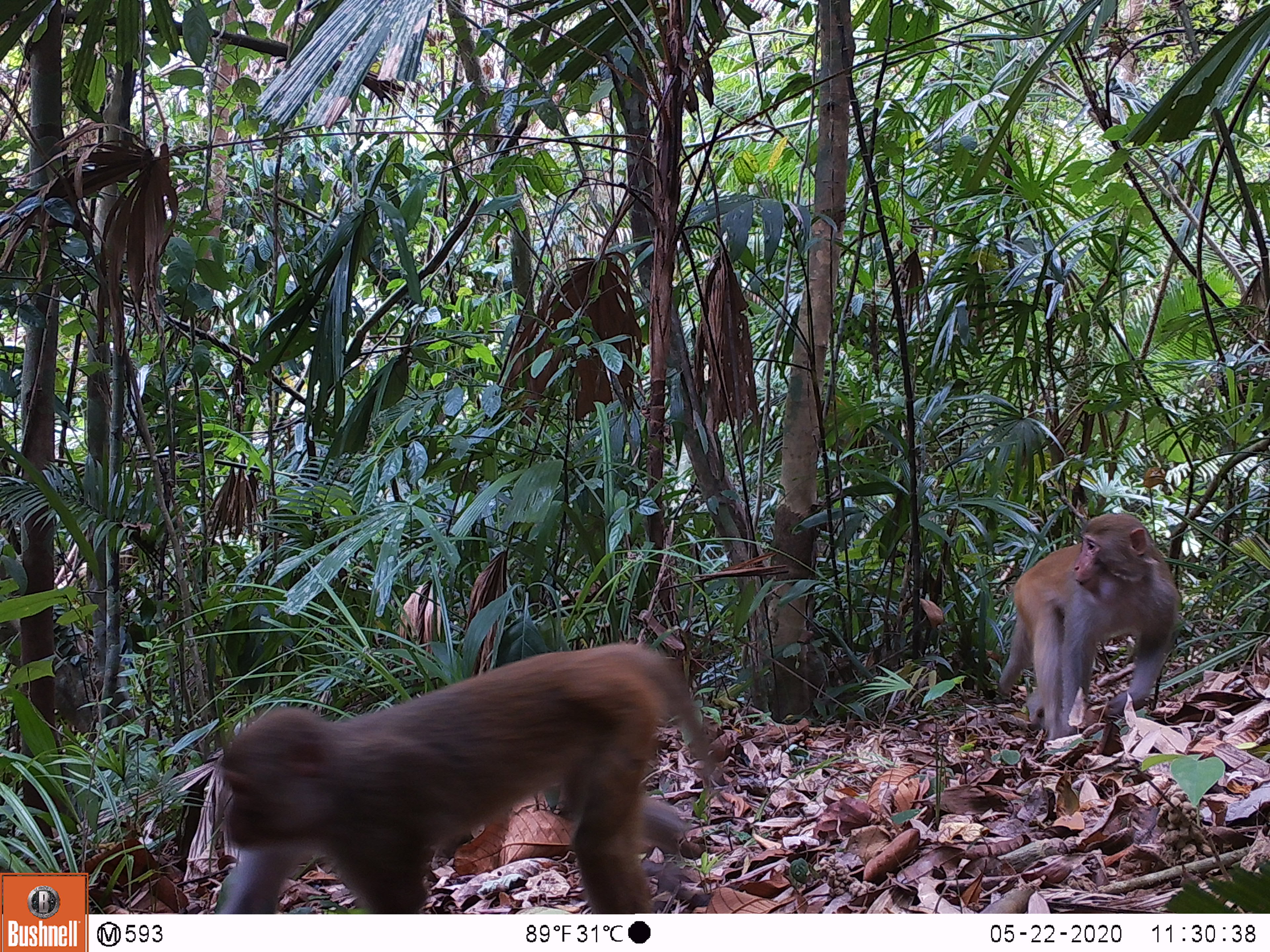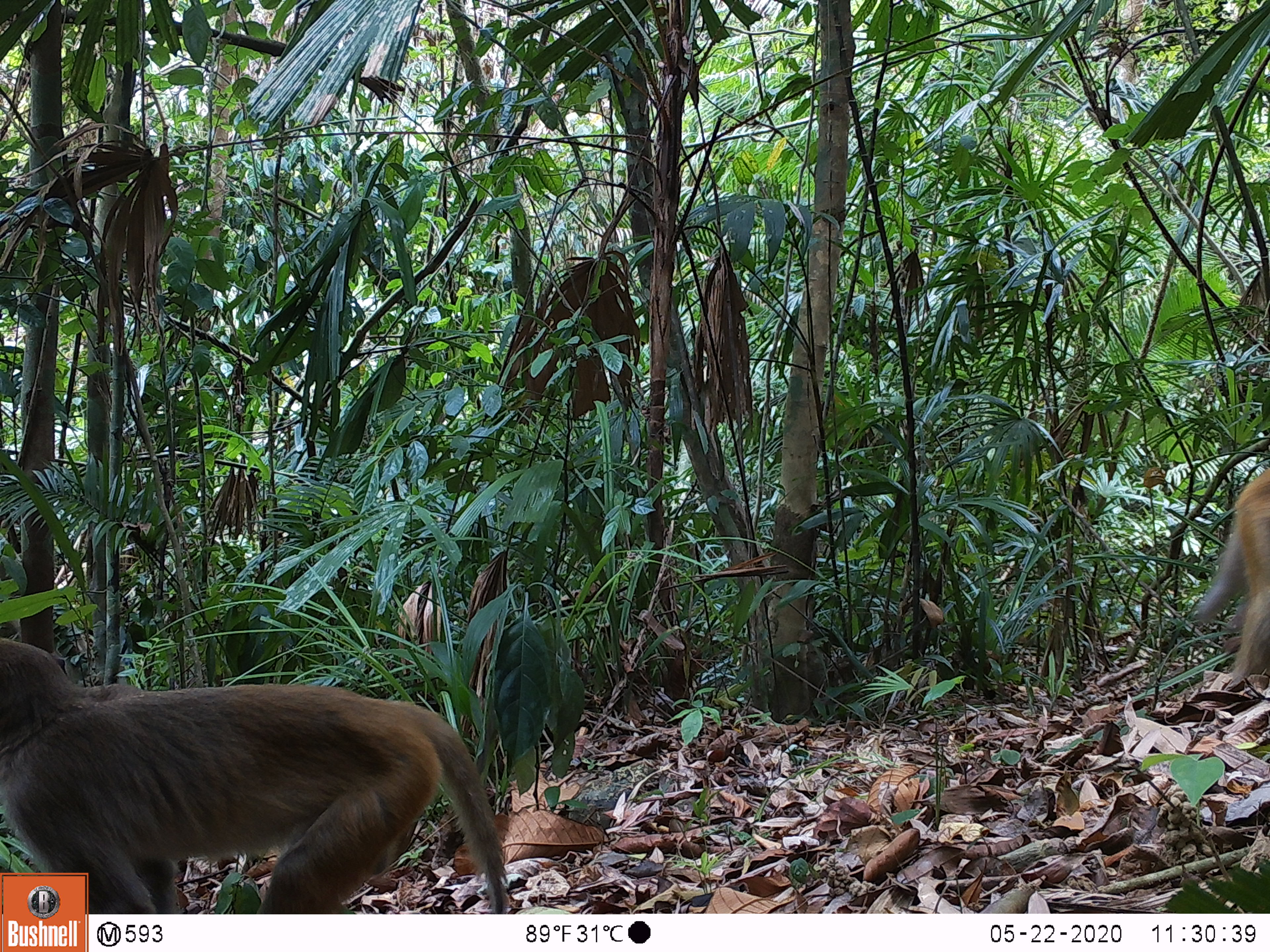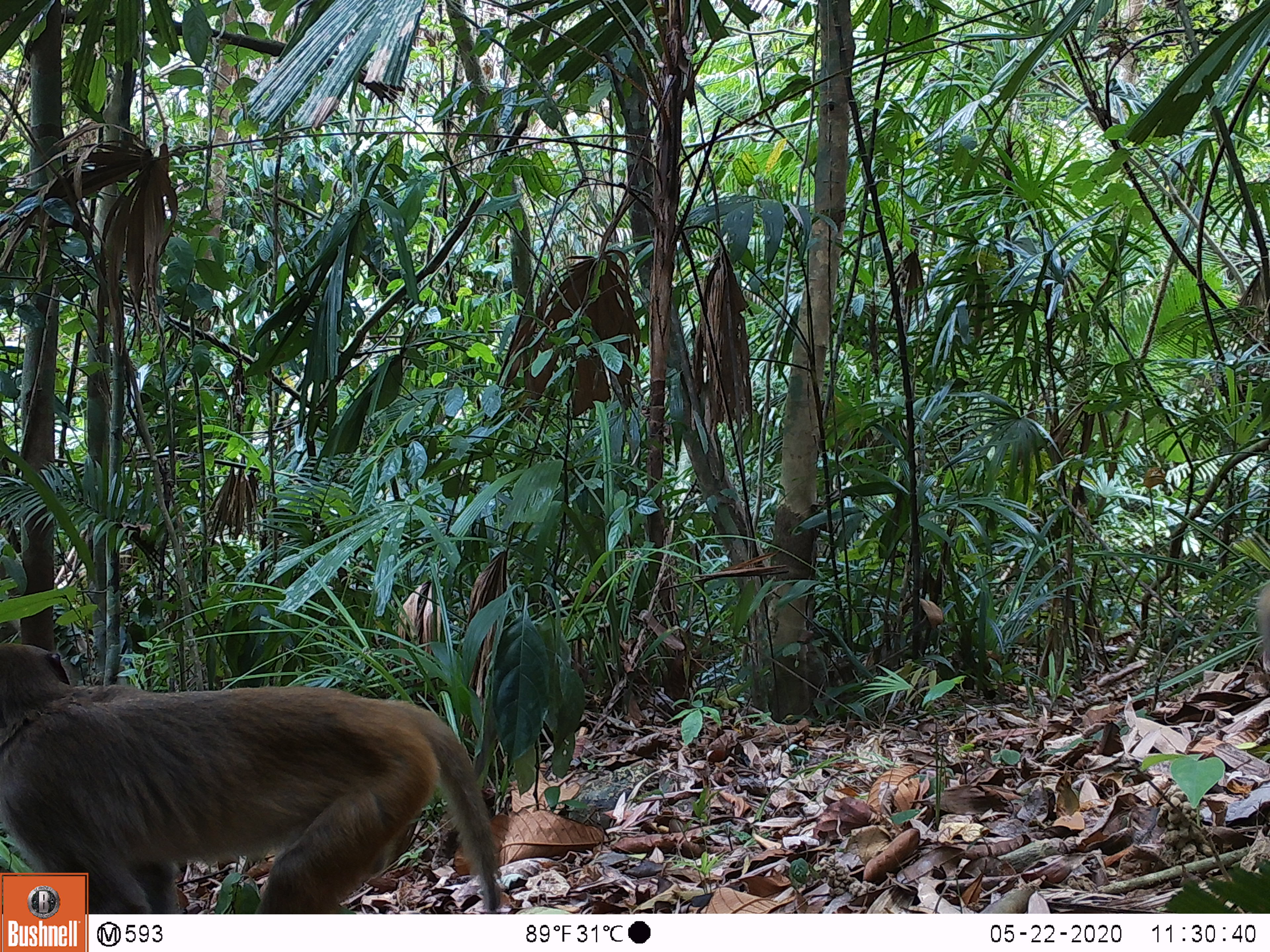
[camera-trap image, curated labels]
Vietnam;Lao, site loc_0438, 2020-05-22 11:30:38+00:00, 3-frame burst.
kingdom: Animalia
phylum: Chordata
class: Mammalia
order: Primates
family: Cercopithecidae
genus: Macaca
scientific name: Macaca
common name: macaques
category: assam or rhesus macaque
Assam or rhesus macaque (macaques) (Macaca). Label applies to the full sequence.